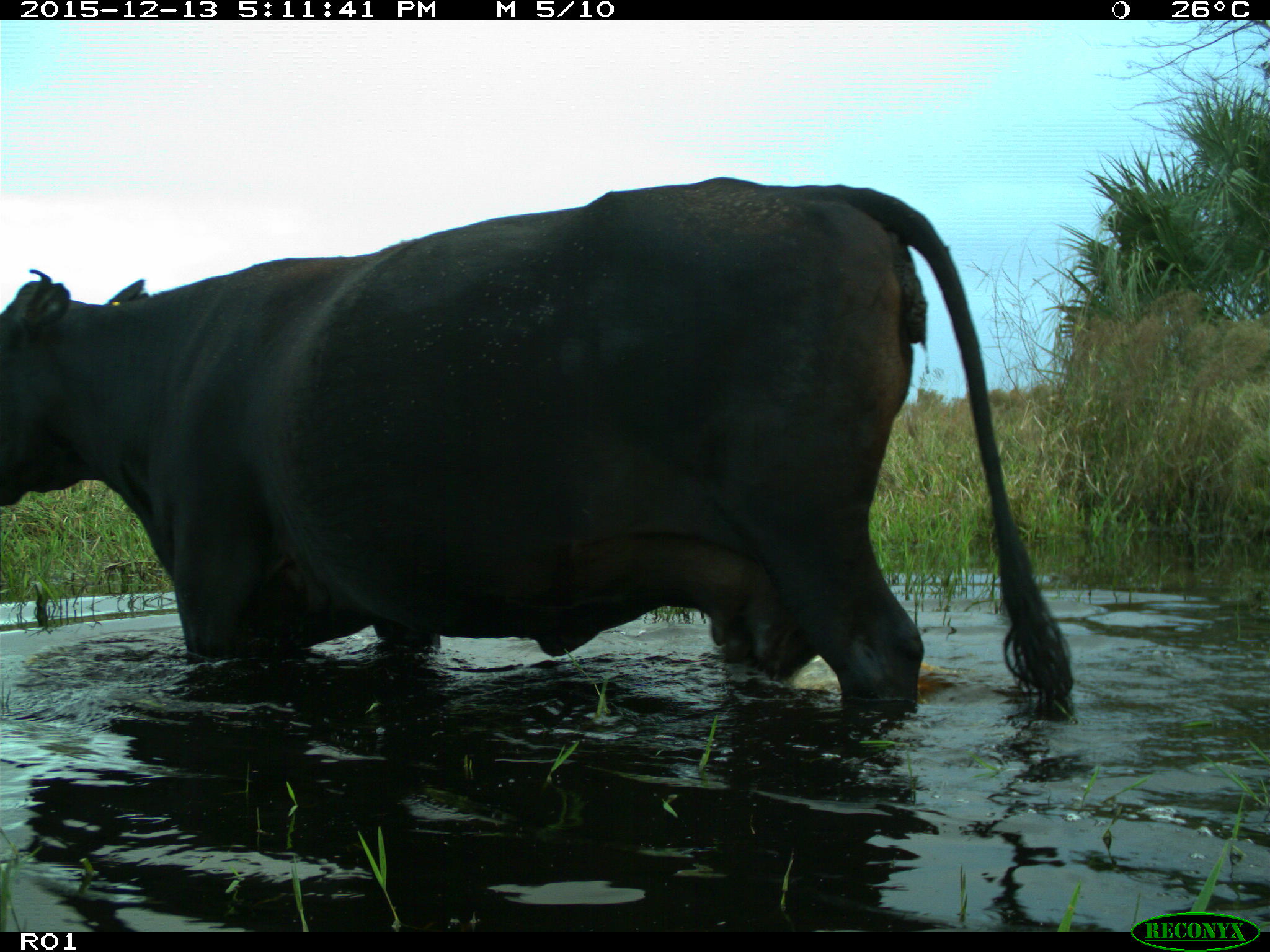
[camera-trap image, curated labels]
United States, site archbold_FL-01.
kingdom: Animalia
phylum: Chordata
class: Mammalia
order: Artiodactyla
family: Bovidae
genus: Bos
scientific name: Bos taurus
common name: domestic cow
Bos taurus (domestic cow).